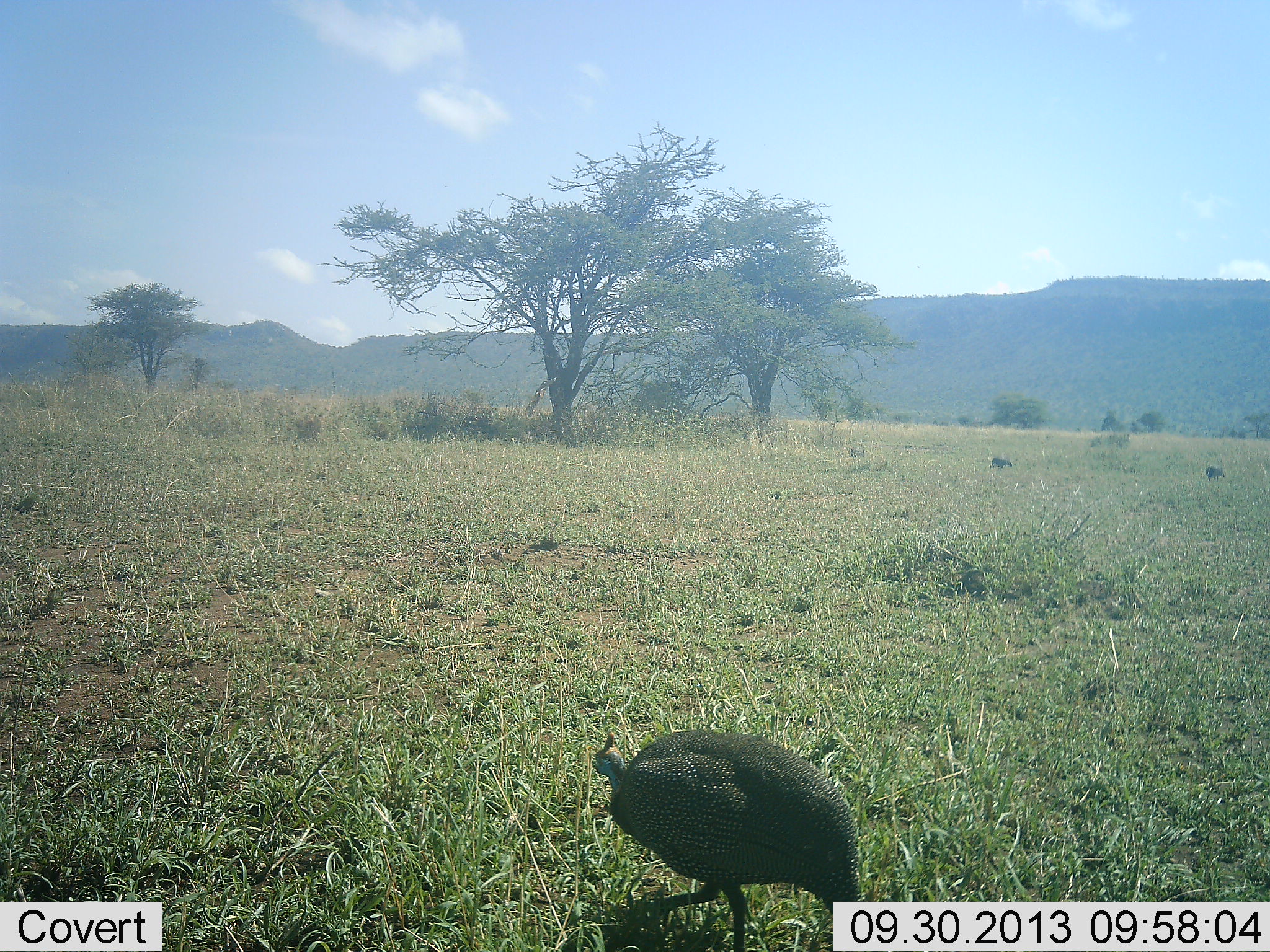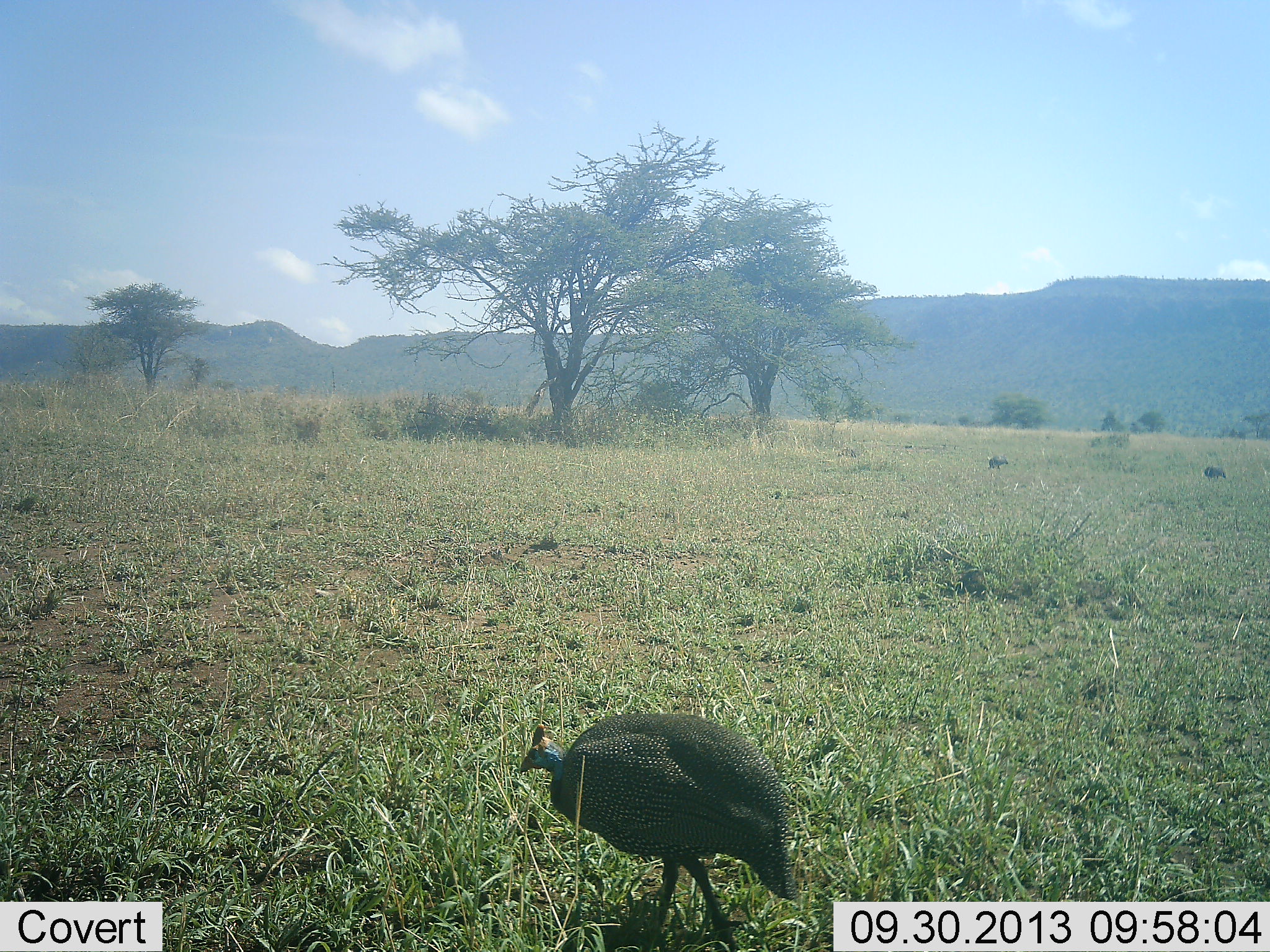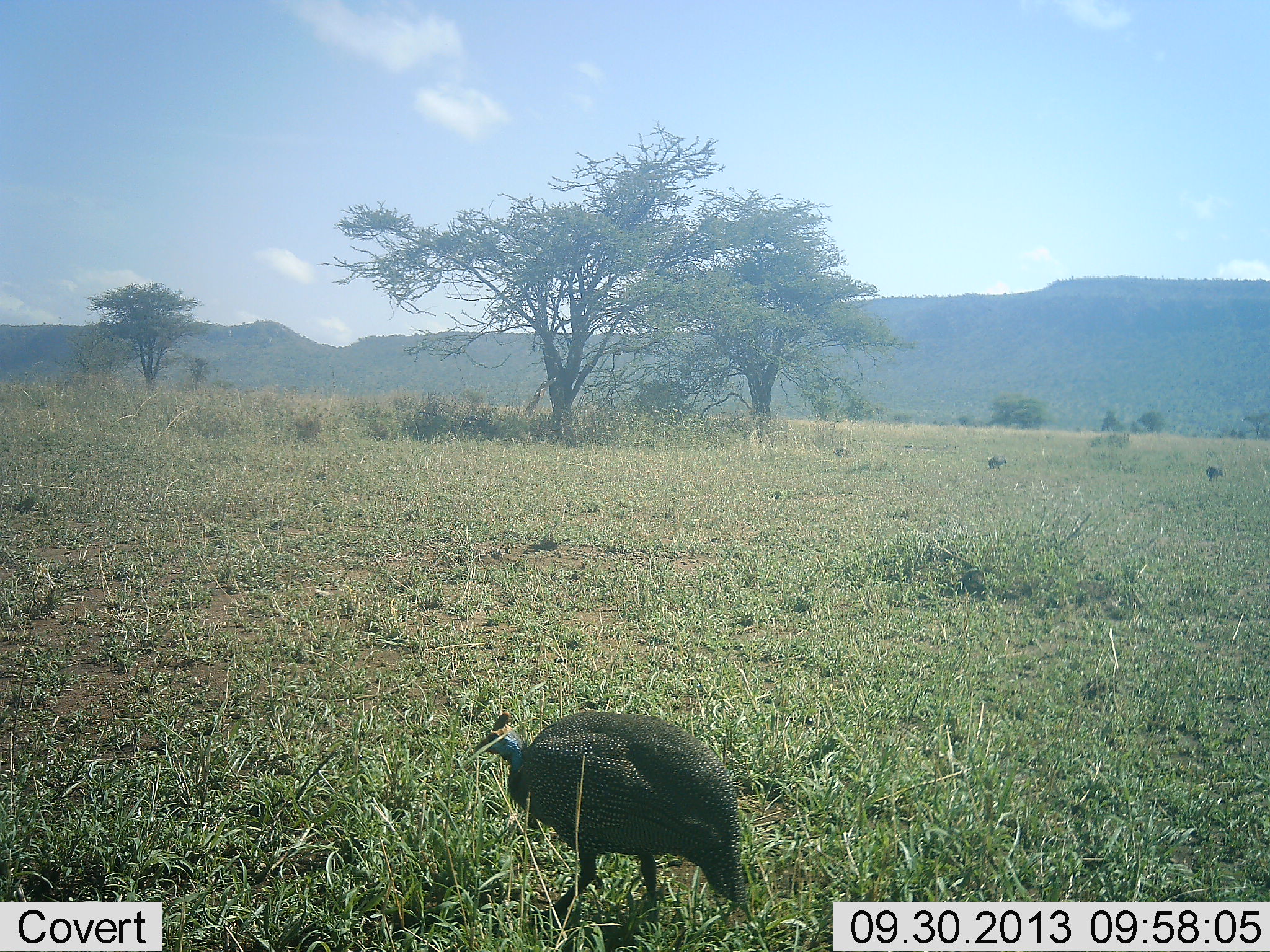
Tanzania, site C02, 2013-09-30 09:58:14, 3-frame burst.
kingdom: Animalia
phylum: Chordata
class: Aves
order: Galliformes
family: Numididae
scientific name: Numididae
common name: guinea fowl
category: guineafowl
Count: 2.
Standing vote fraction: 15%.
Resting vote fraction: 0%.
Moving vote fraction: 95%.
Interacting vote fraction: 0%.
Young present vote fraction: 0%.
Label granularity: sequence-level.